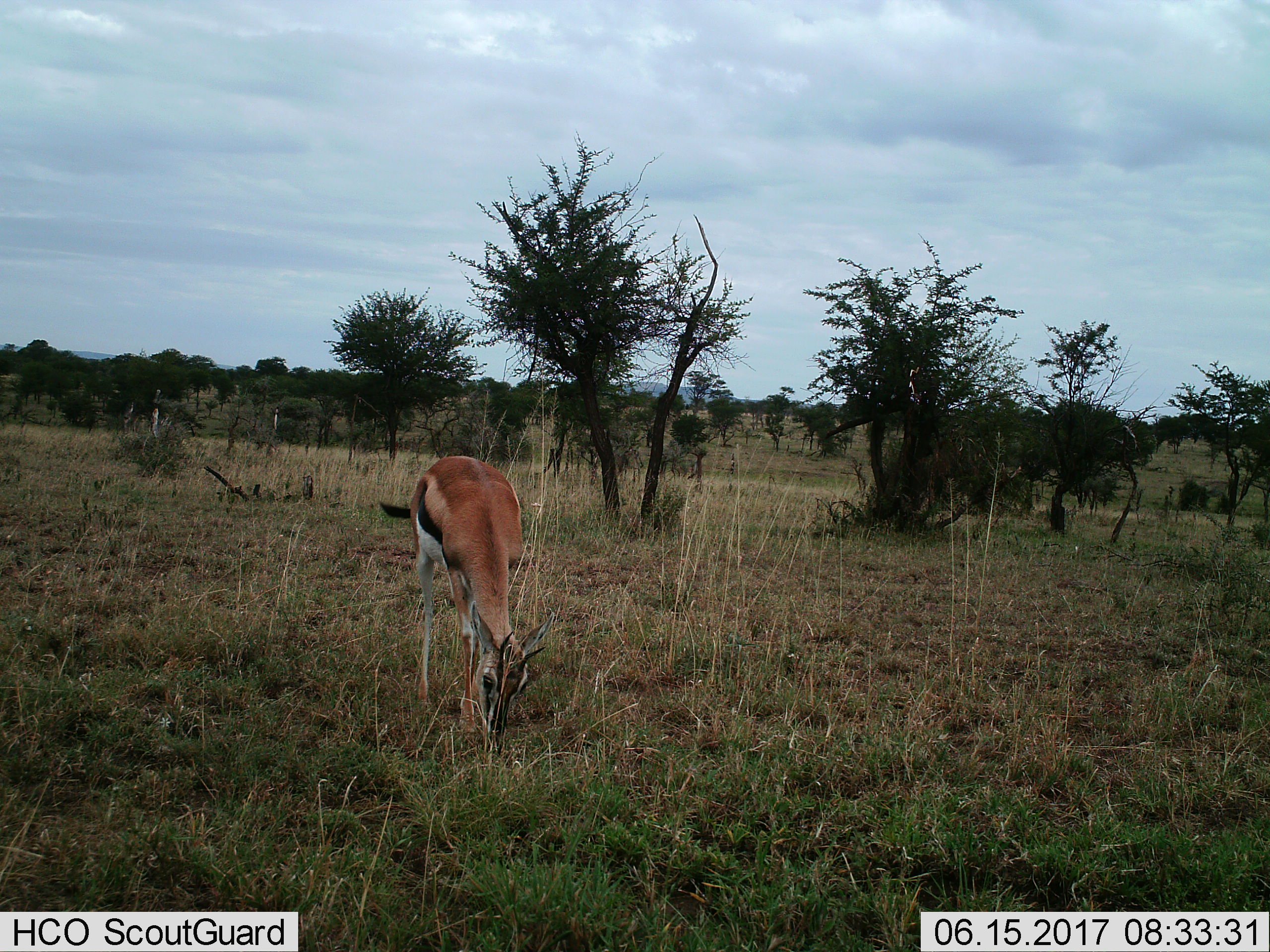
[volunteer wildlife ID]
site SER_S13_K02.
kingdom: Animalia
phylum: Chordata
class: Mammalia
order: Artiodactyla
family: Bovidae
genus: Eudorcas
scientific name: Eudorcas thomsonii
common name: thomson's gazelle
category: gazellethomsons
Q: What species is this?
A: Gazellethomsons (thomson's gazelle) (Eudorcas thomsonii).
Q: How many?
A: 1.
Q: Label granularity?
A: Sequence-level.